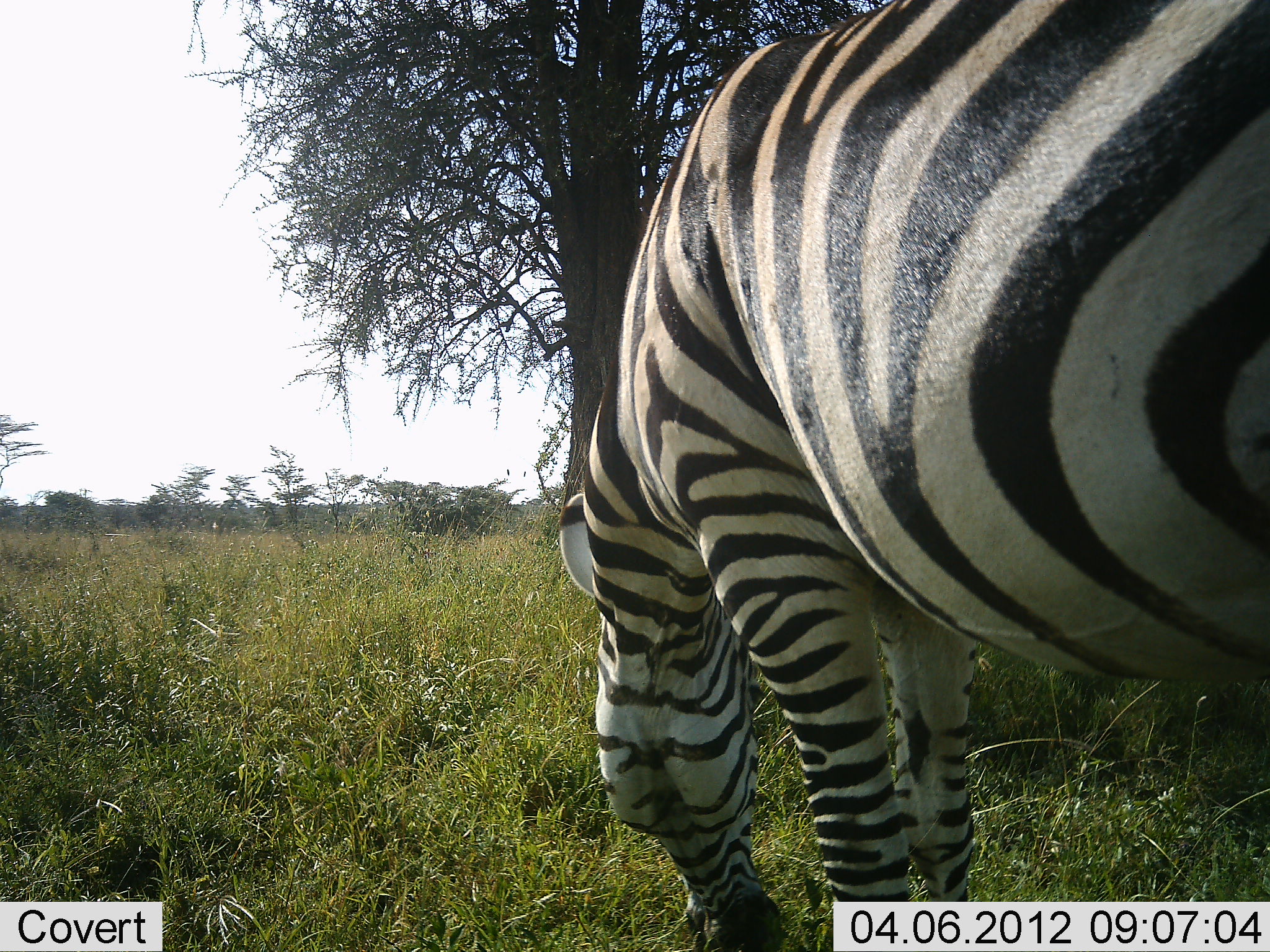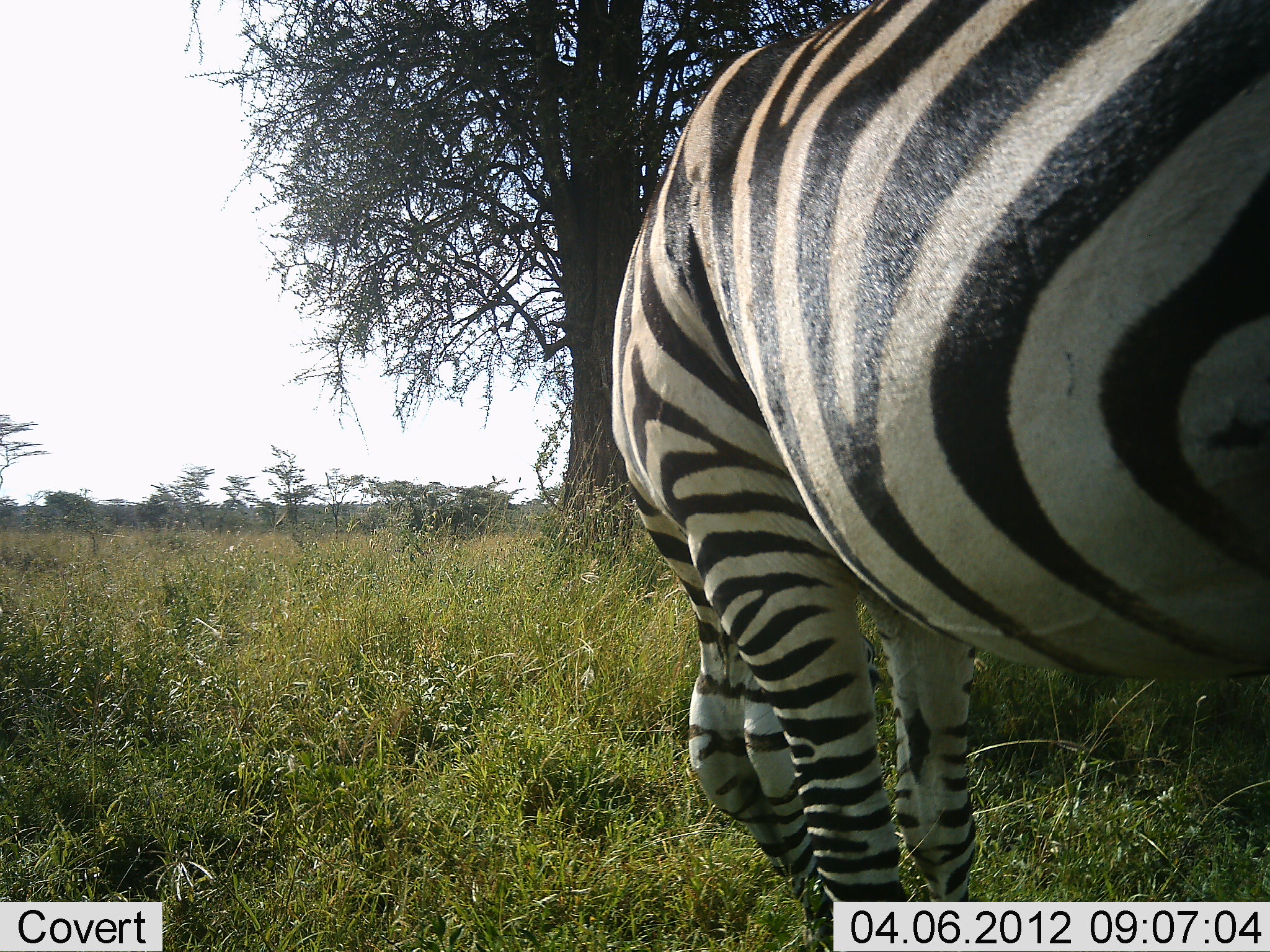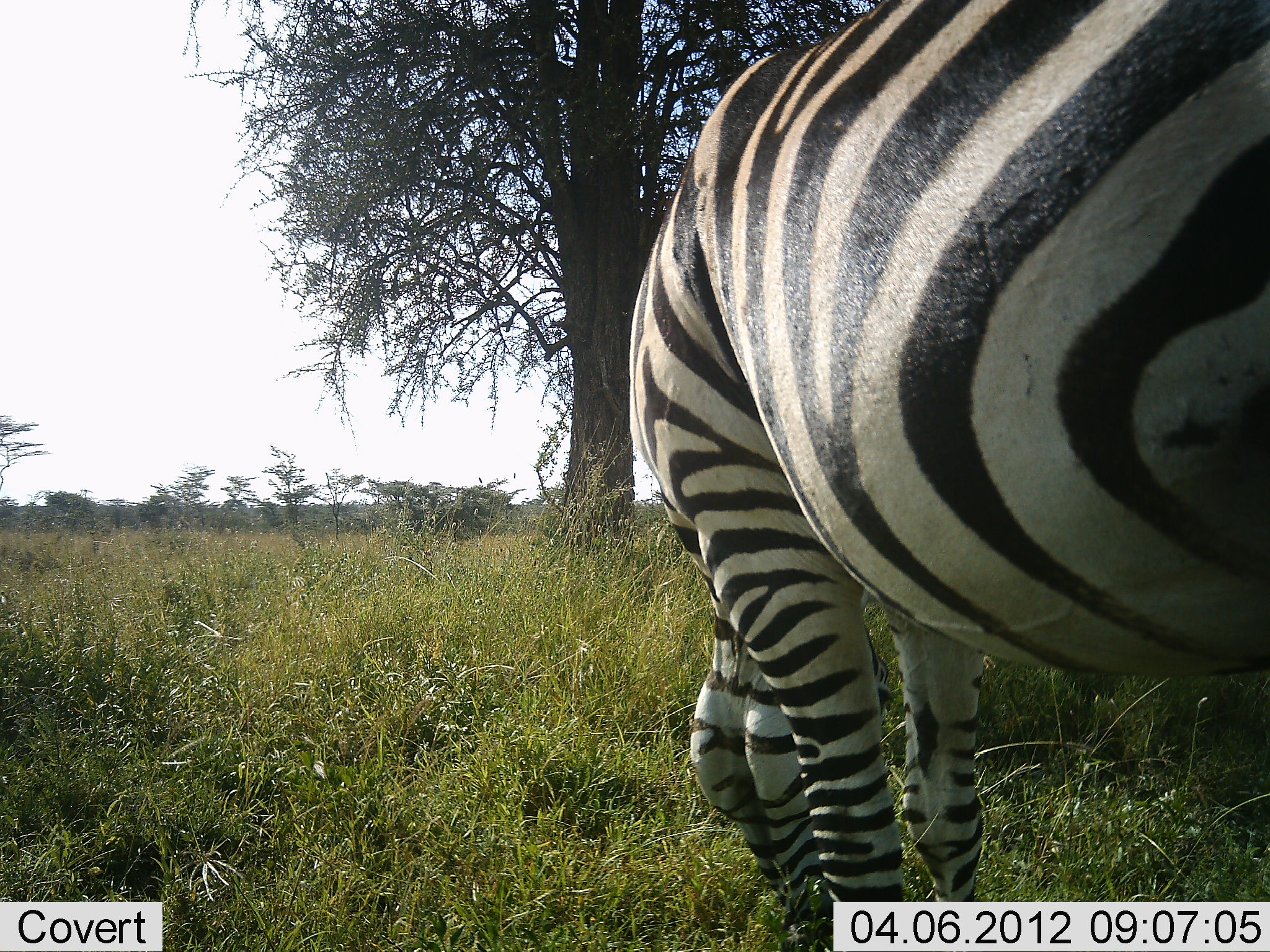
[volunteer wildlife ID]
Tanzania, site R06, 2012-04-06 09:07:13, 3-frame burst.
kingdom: Animalia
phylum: Chordata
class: Mammalia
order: Perissodactyla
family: Equidae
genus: Equus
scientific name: Equus quagga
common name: plains zebra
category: zebra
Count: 1.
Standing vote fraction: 19%.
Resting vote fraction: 0%.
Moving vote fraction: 0%.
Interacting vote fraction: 0%.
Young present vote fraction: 0%.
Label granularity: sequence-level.